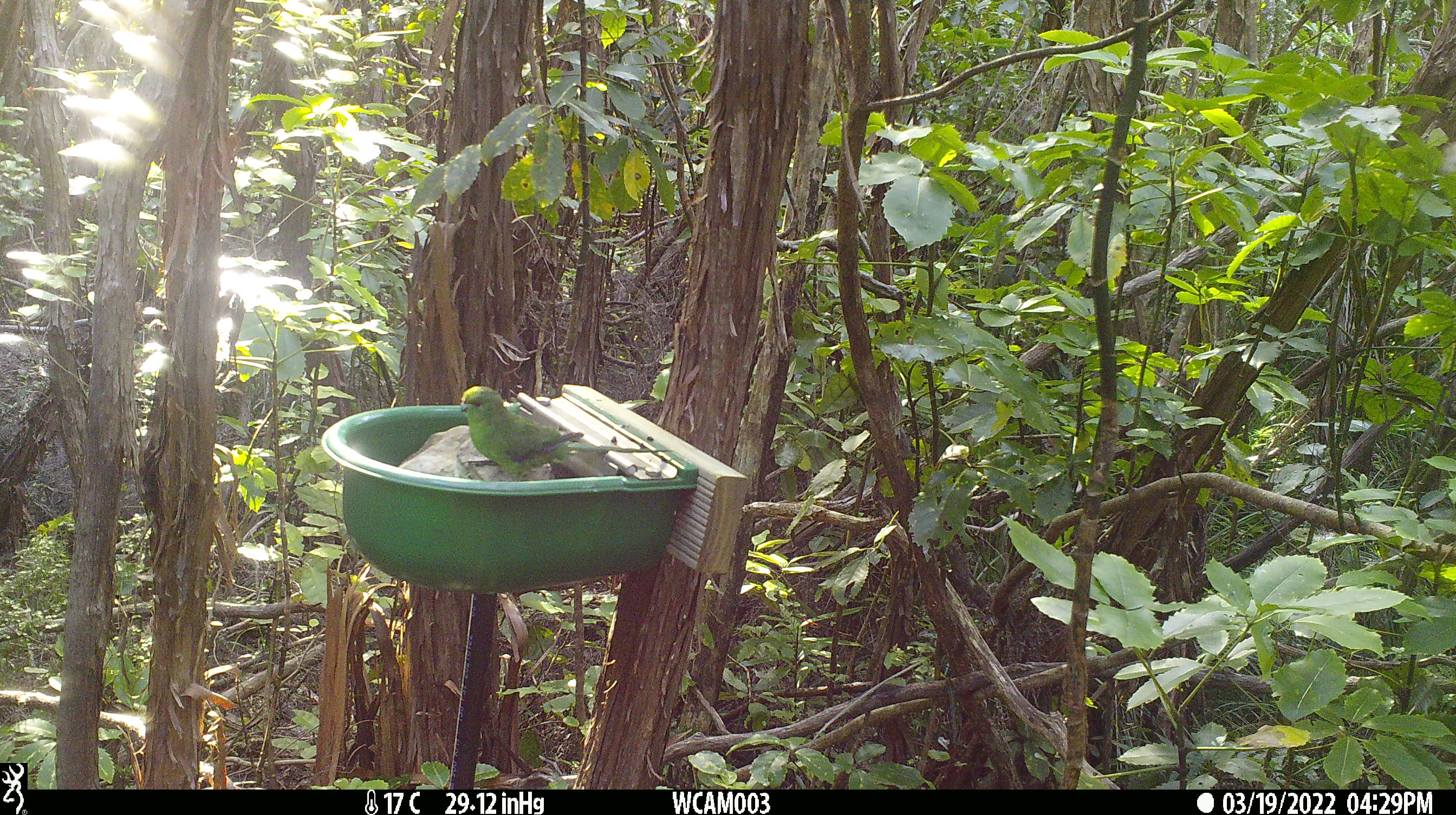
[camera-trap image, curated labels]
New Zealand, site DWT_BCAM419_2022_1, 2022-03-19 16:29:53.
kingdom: Animalia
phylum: Chordata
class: Aves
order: Psittaciformes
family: Psittaculidae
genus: Cyanoramphus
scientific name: Cyanoramphus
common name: parakeet